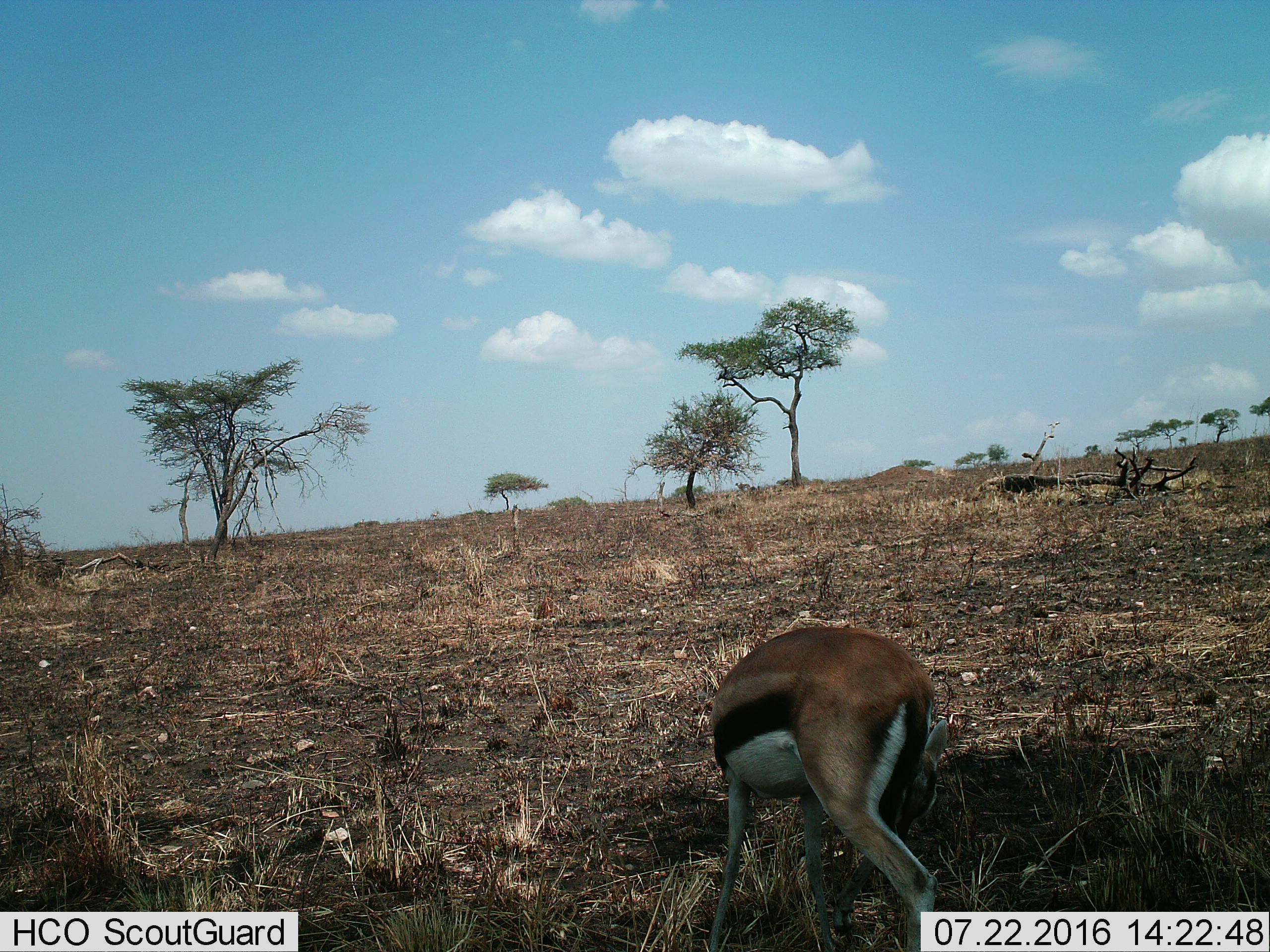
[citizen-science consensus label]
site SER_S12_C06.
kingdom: Animalia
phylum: Chordata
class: Mammalia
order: Artiodactyla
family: Bovidae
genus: Eudorcas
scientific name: Eudorcas thomsonii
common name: thomson's gazelle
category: gazellethomsons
Gazellethomsons (thomson's gazelle) (Eudorcas thomsonii), count 1. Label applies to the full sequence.